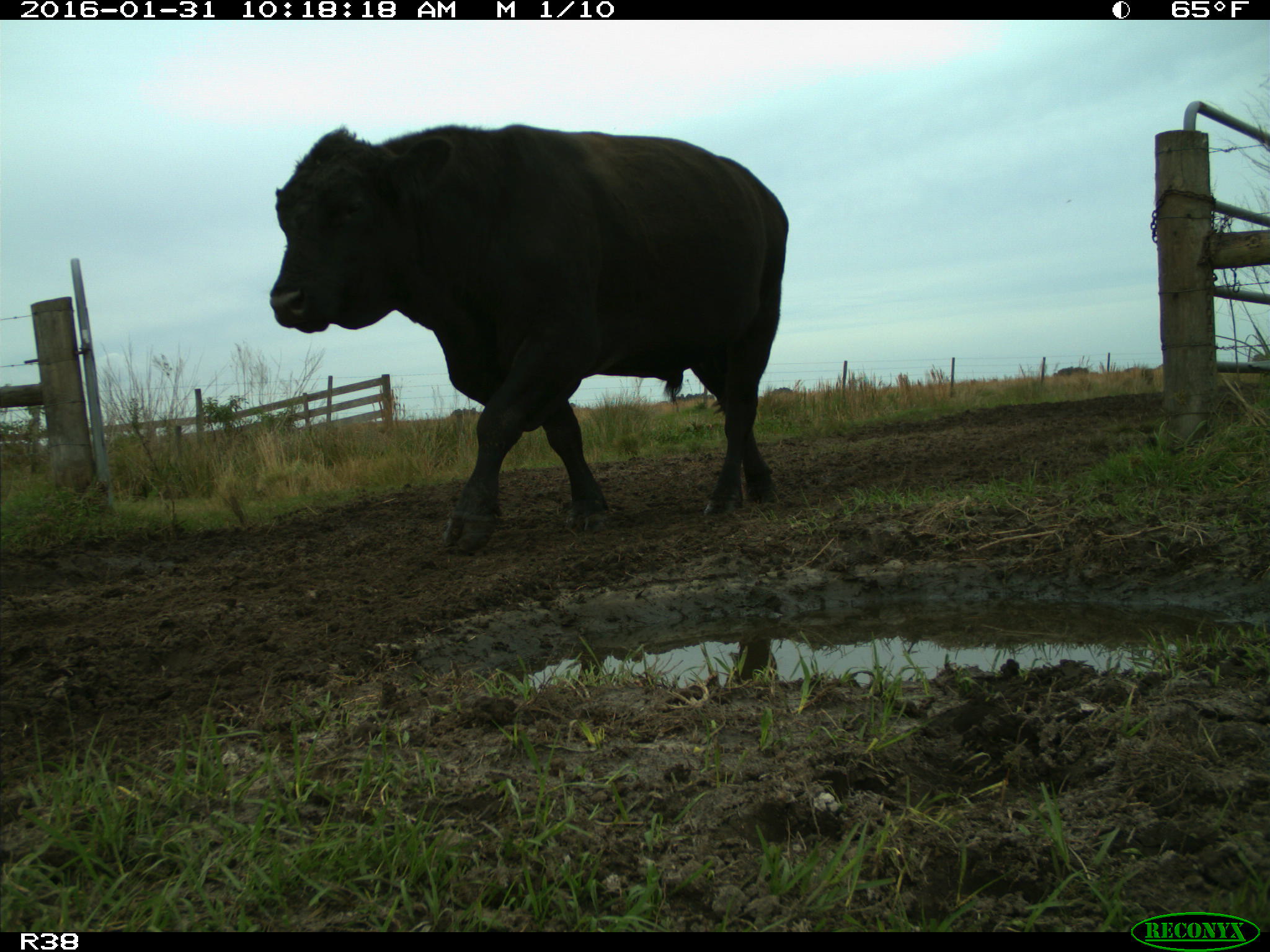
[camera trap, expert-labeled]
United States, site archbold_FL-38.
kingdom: Animalia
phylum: Chordata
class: Mammalia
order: Artiodactyla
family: Bovidae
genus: Bos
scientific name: Bos taurus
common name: domestic cow